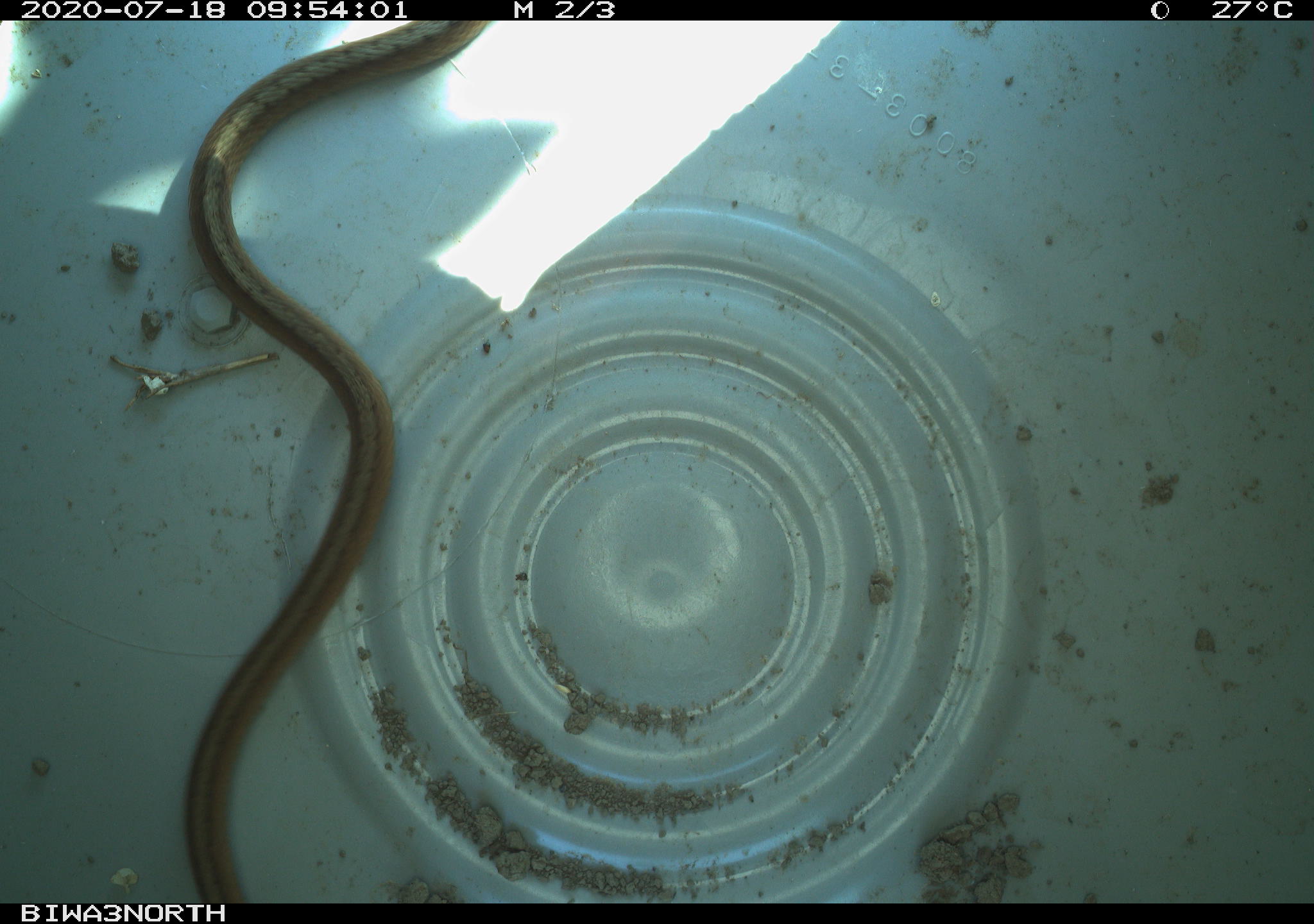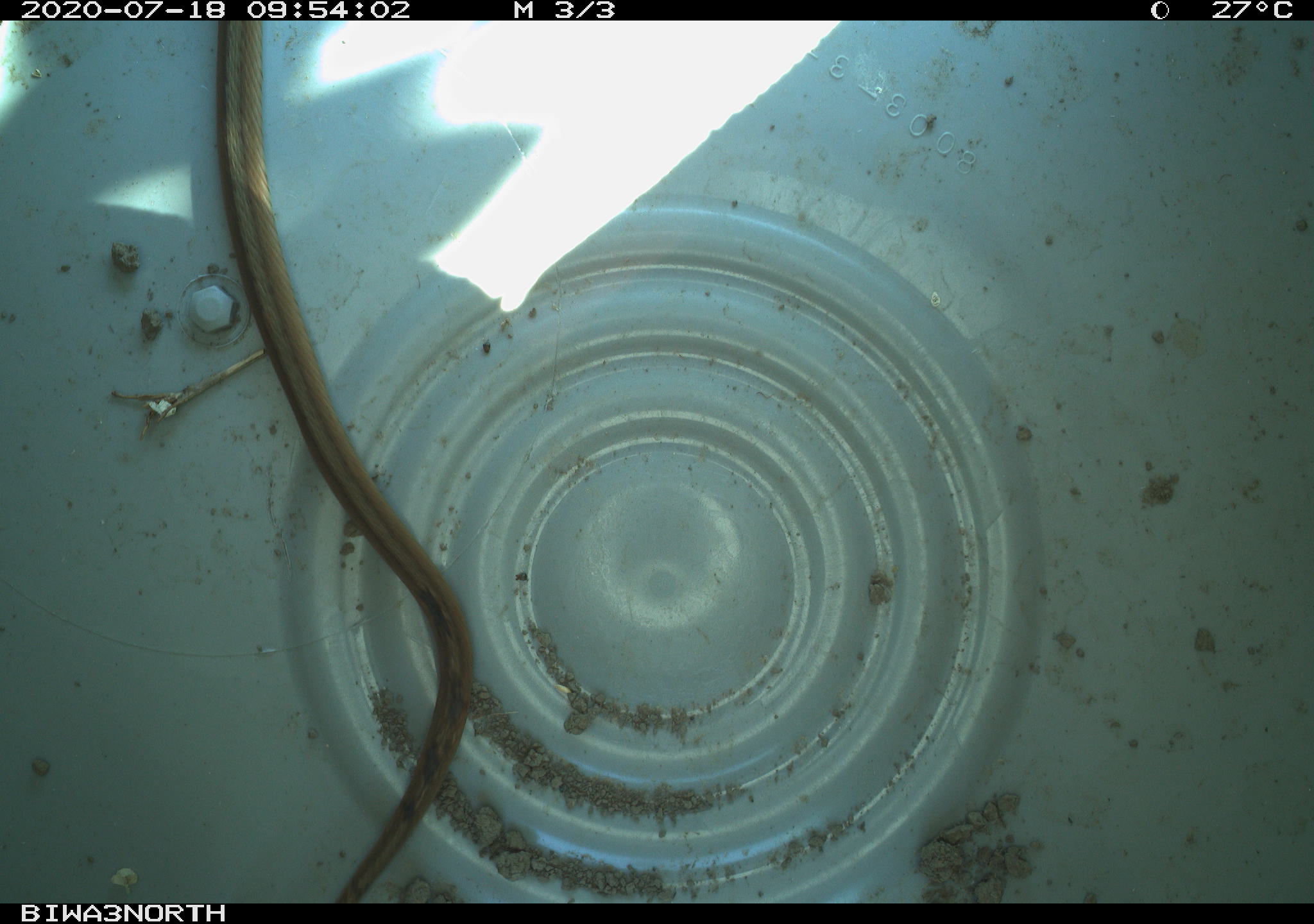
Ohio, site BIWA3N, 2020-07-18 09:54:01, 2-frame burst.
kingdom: Animalia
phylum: Chordata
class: Reptilia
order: Squamata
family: Colubridae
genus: Storeria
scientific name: Storeria dekayi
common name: dekay's brownsnake